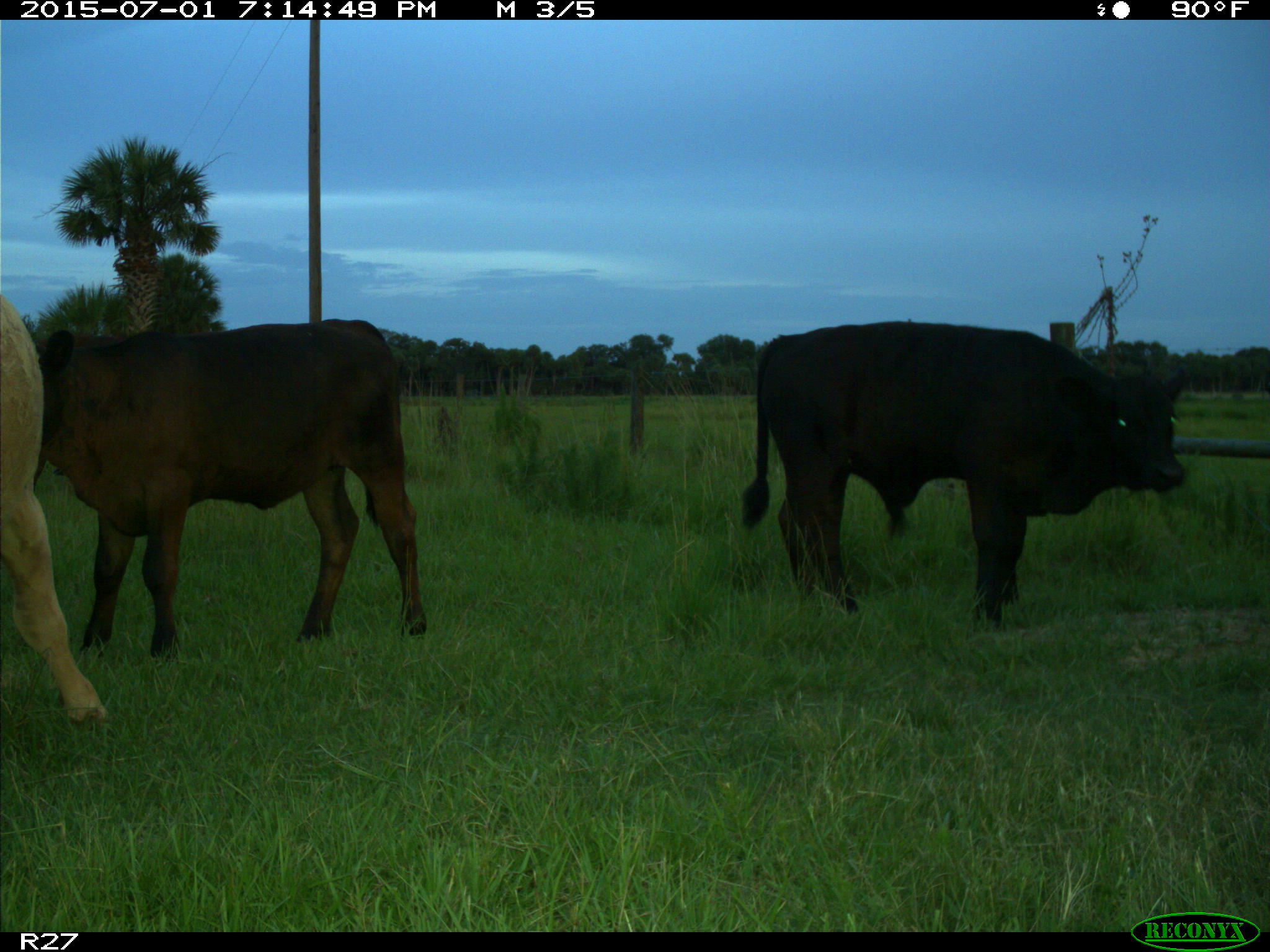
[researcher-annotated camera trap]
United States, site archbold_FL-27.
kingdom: Animalia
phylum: Chordata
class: Mammalia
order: Artiodactyla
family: Bovidae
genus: Bos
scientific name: Bos taurus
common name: domestic cow